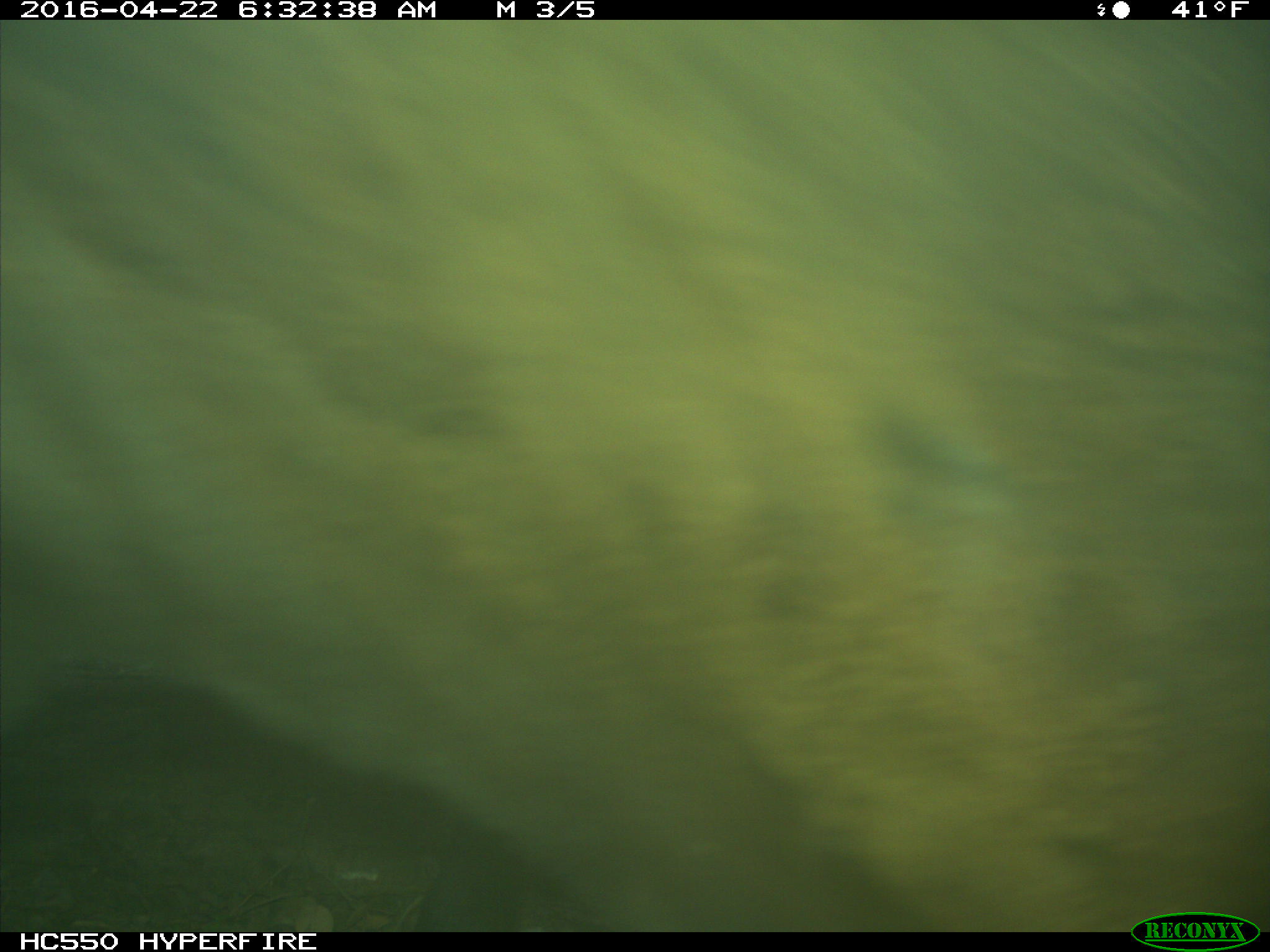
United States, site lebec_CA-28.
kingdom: Animalia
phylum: Chordata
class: Mammalia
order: Artiodactyla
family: Bovidae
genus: Bos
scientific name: Bos taurus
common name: domestic cow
Bos taurus (domestic cow).